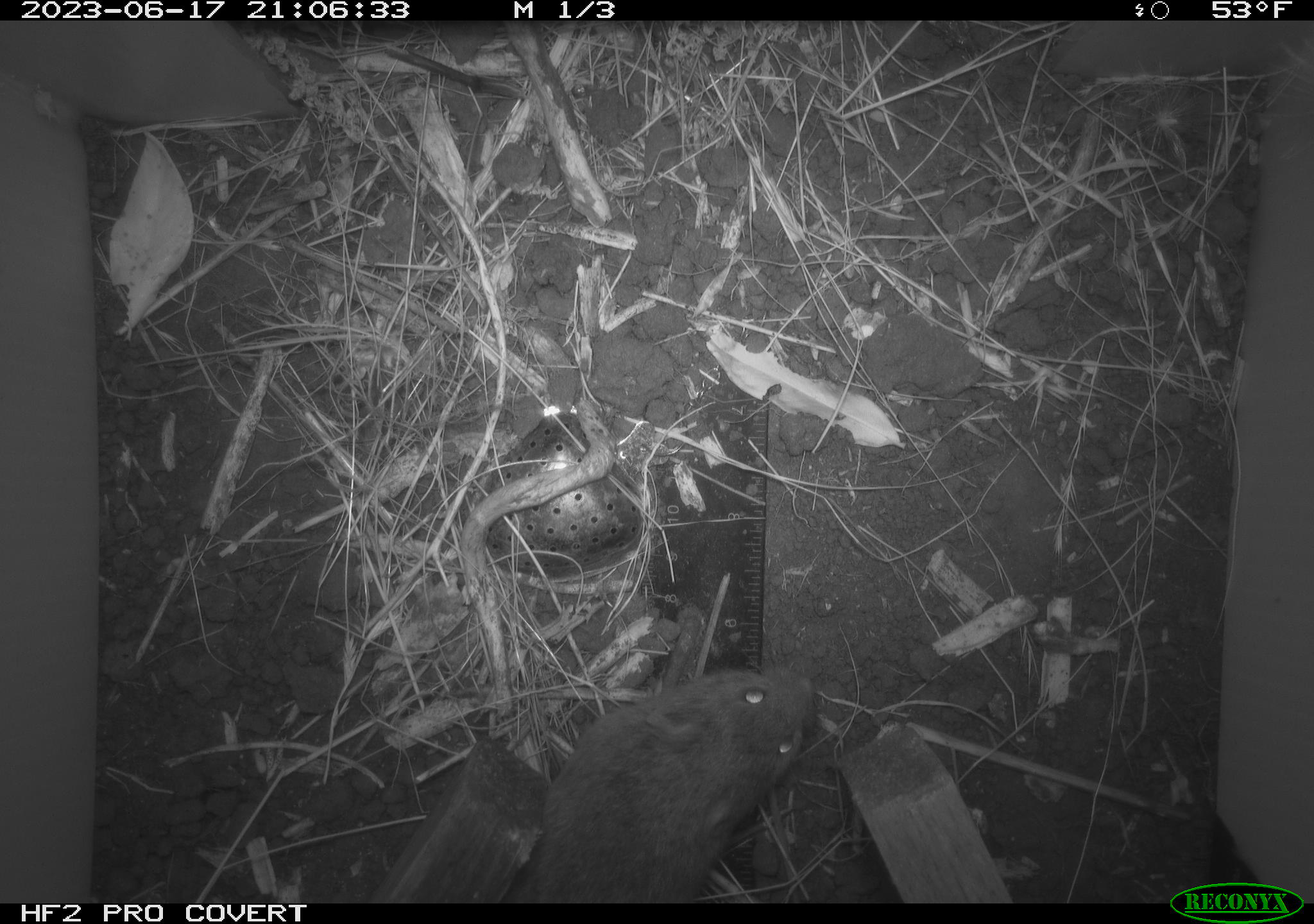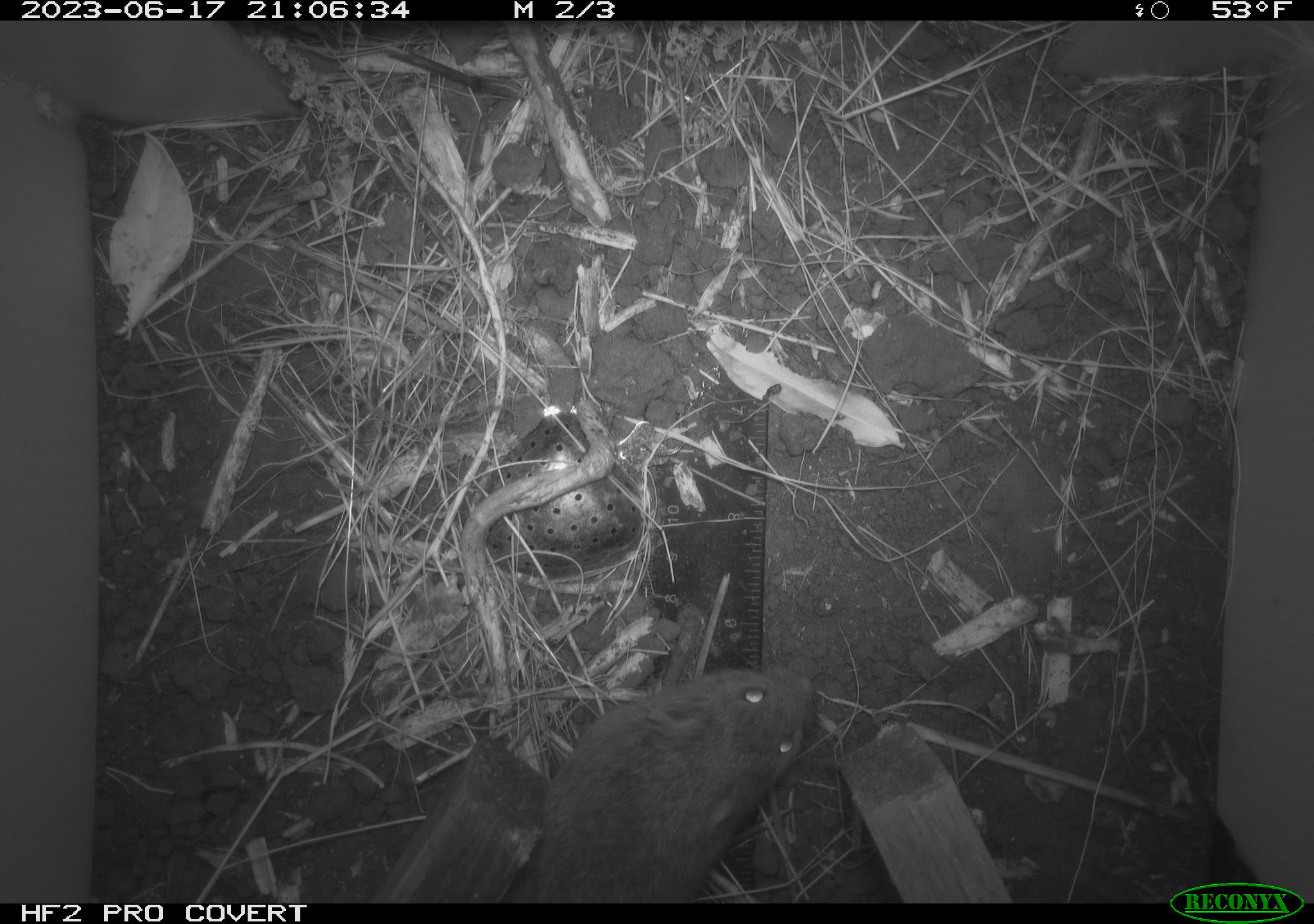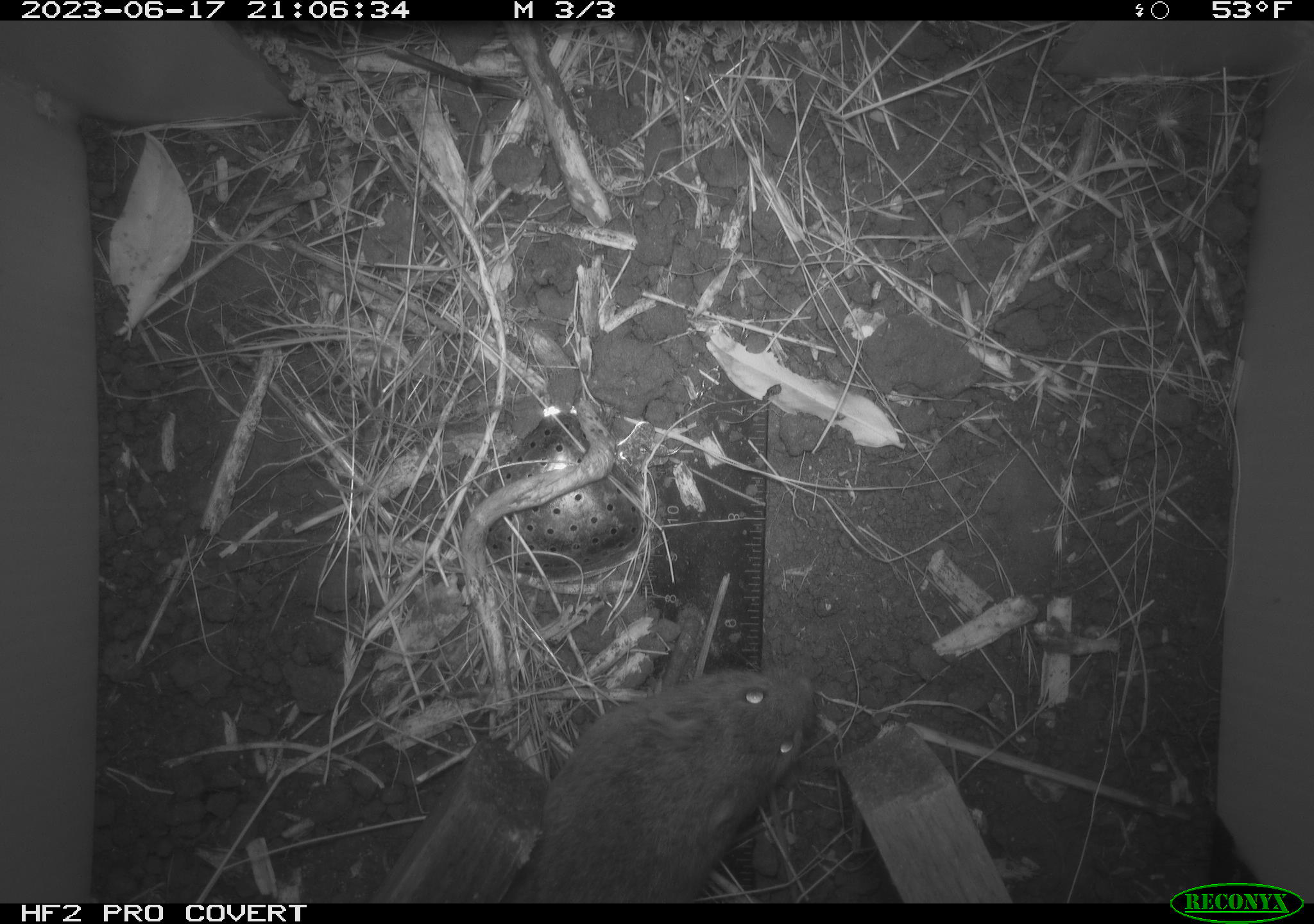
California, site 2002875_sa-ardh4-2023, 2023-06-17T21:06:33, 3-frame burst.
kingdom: Animalia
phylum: Chordata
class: Mammalia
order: Rodentia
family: Cricetidae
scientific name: Arvicolinae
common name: voles, lemmings, and muskrats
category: arvicolinae subfamily